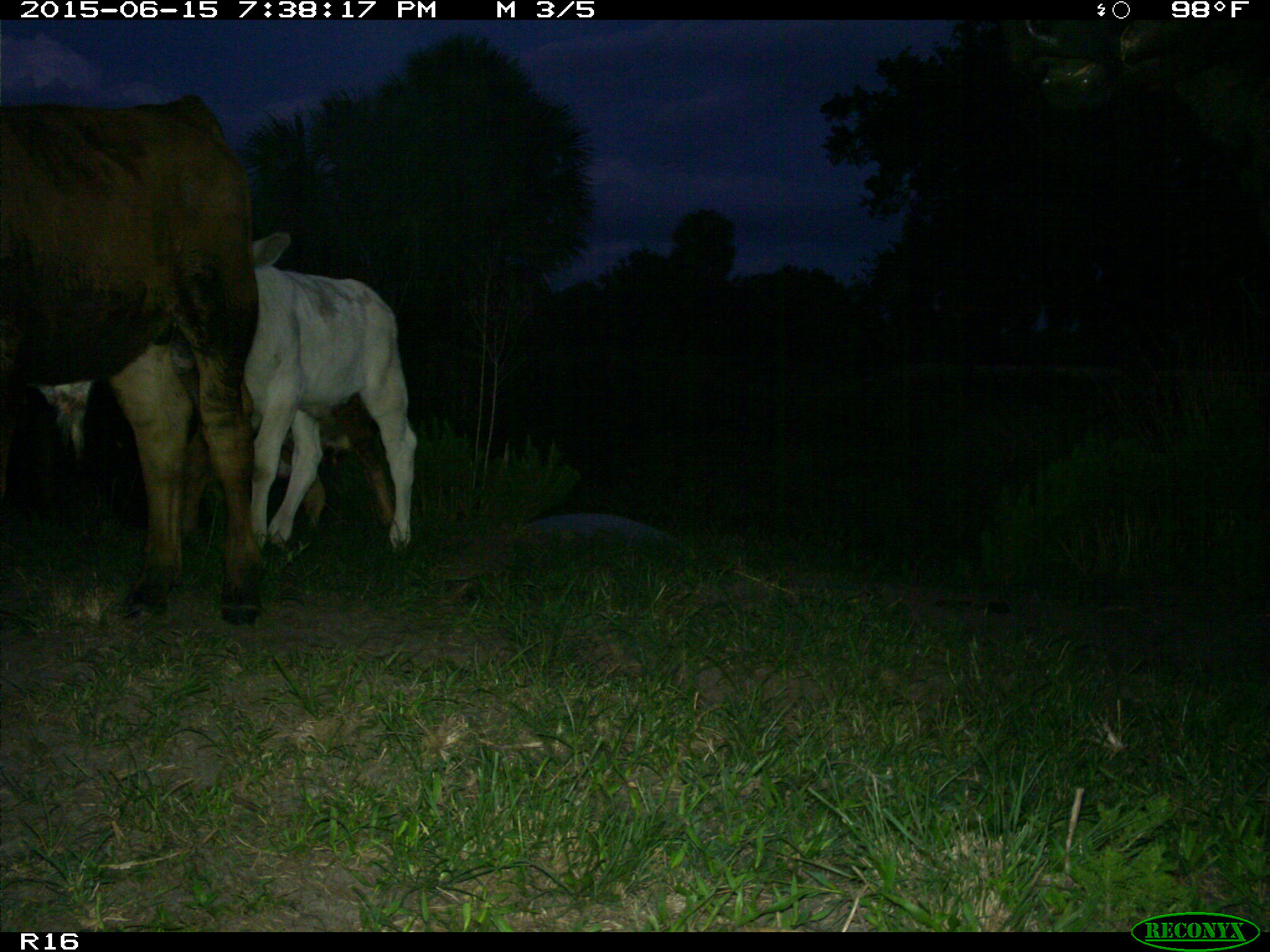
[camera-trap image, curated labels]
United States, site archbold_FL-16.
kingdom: Animalia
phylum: Chordata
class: Mammalia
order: Artiodactyla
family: Bovidae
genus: Bos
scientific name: Bos taurus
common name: domestic cow